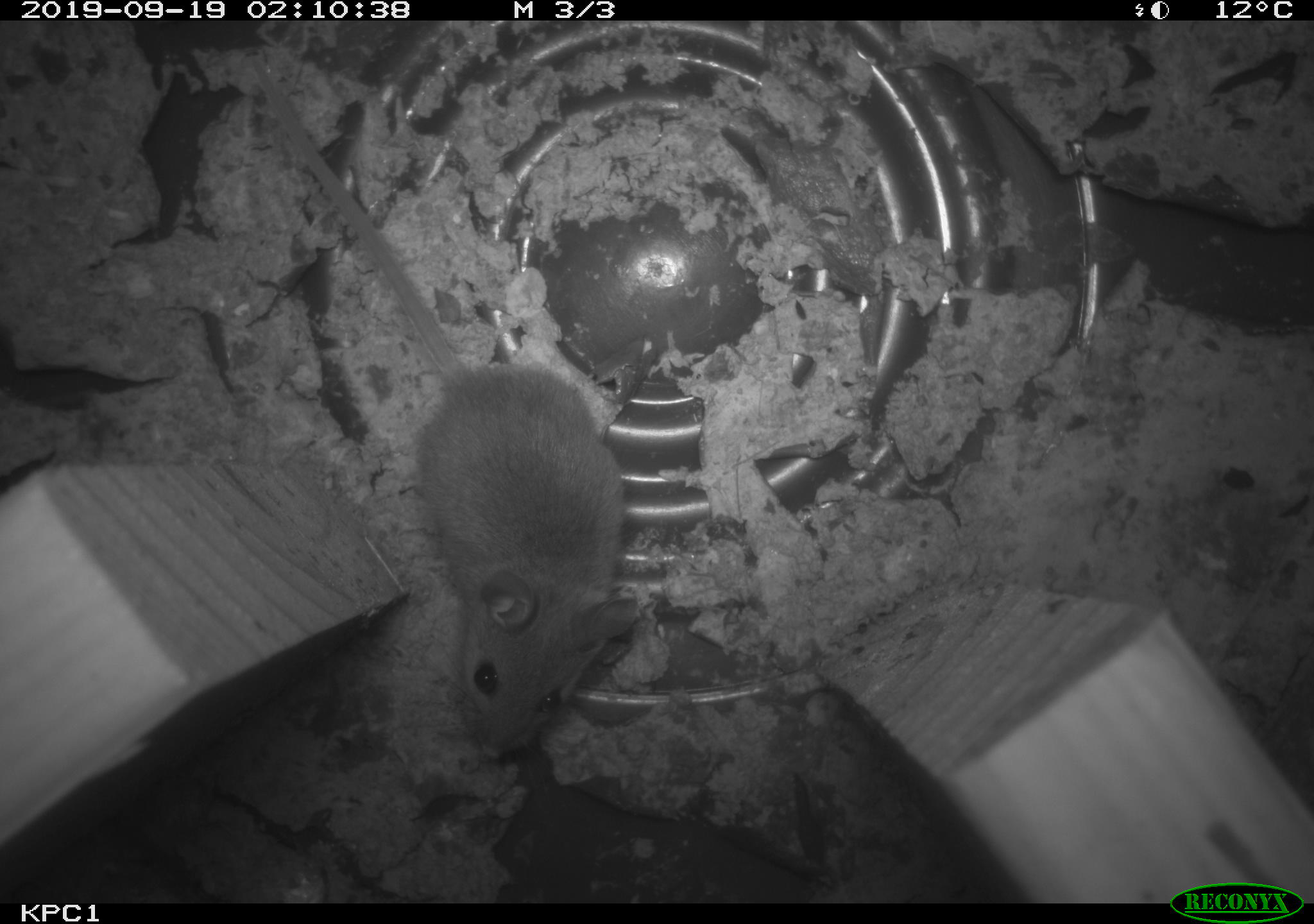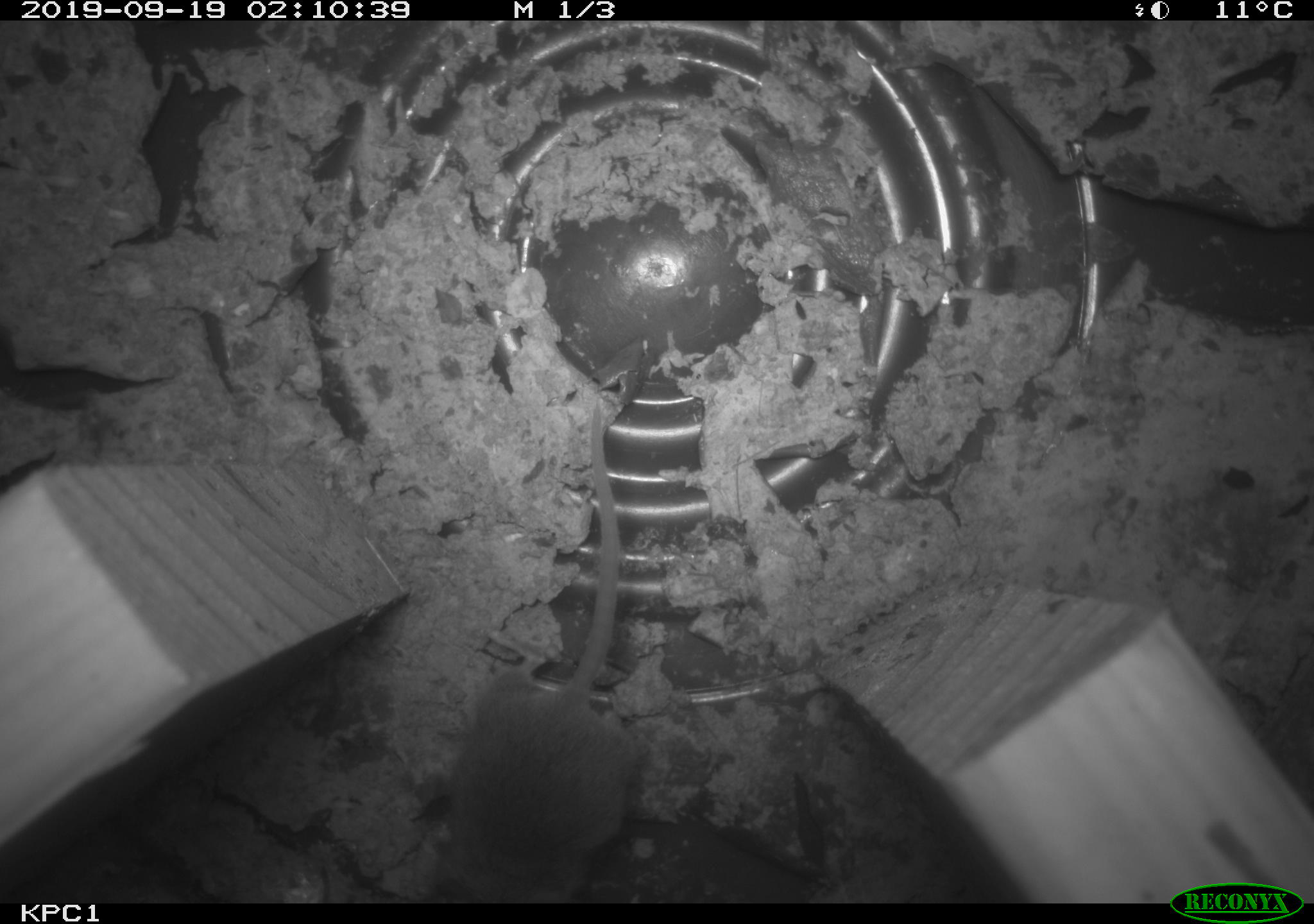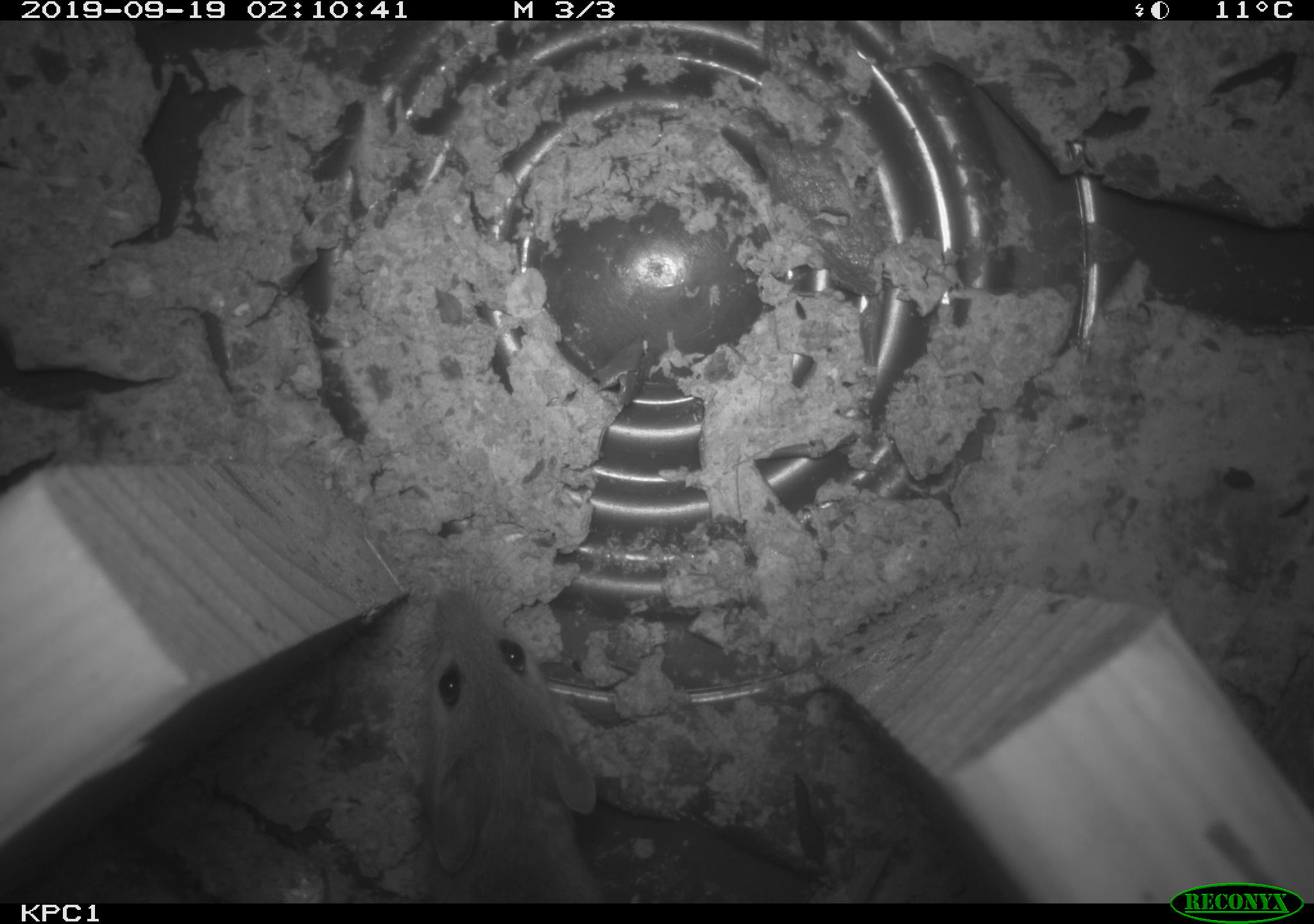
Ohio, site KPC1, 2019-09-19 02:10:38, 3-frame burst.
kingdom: Animalia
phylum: Chordata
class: Mammalia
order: Rodentia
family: Cricetidae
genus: Peromyscus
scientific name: Peromyscus leucopus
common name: white-footed mouse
White-footed mouse (Peromyscus leucopus).